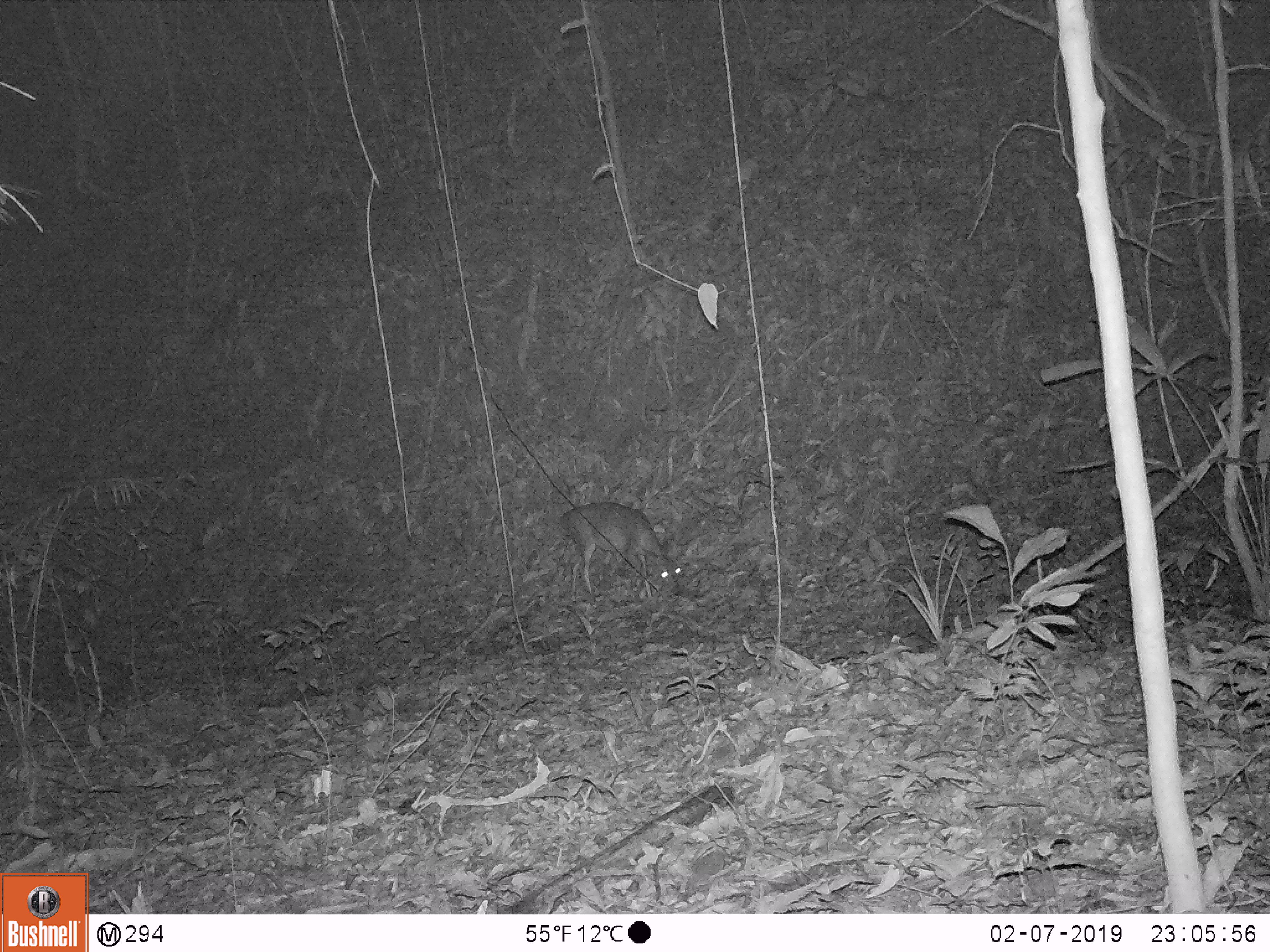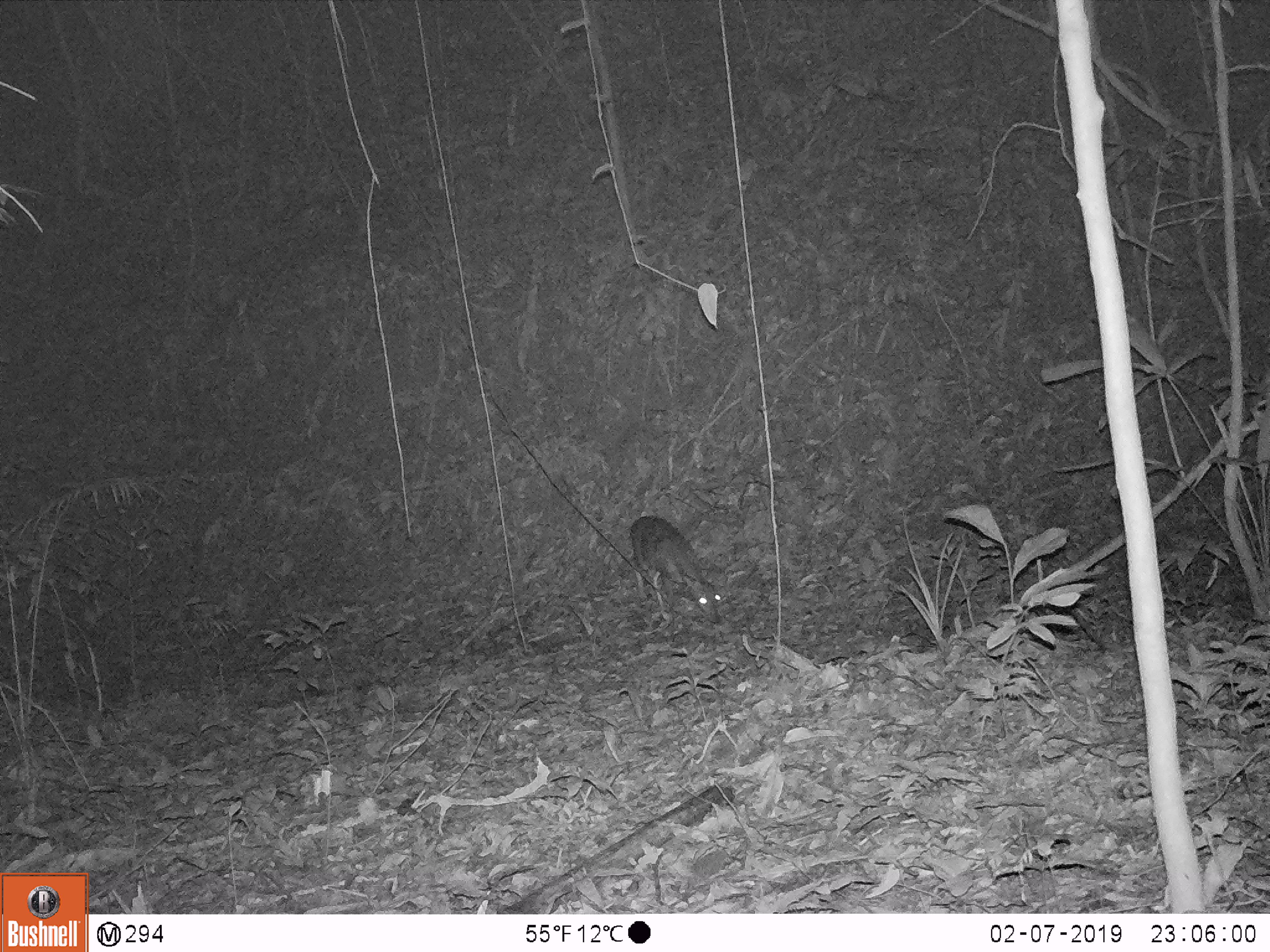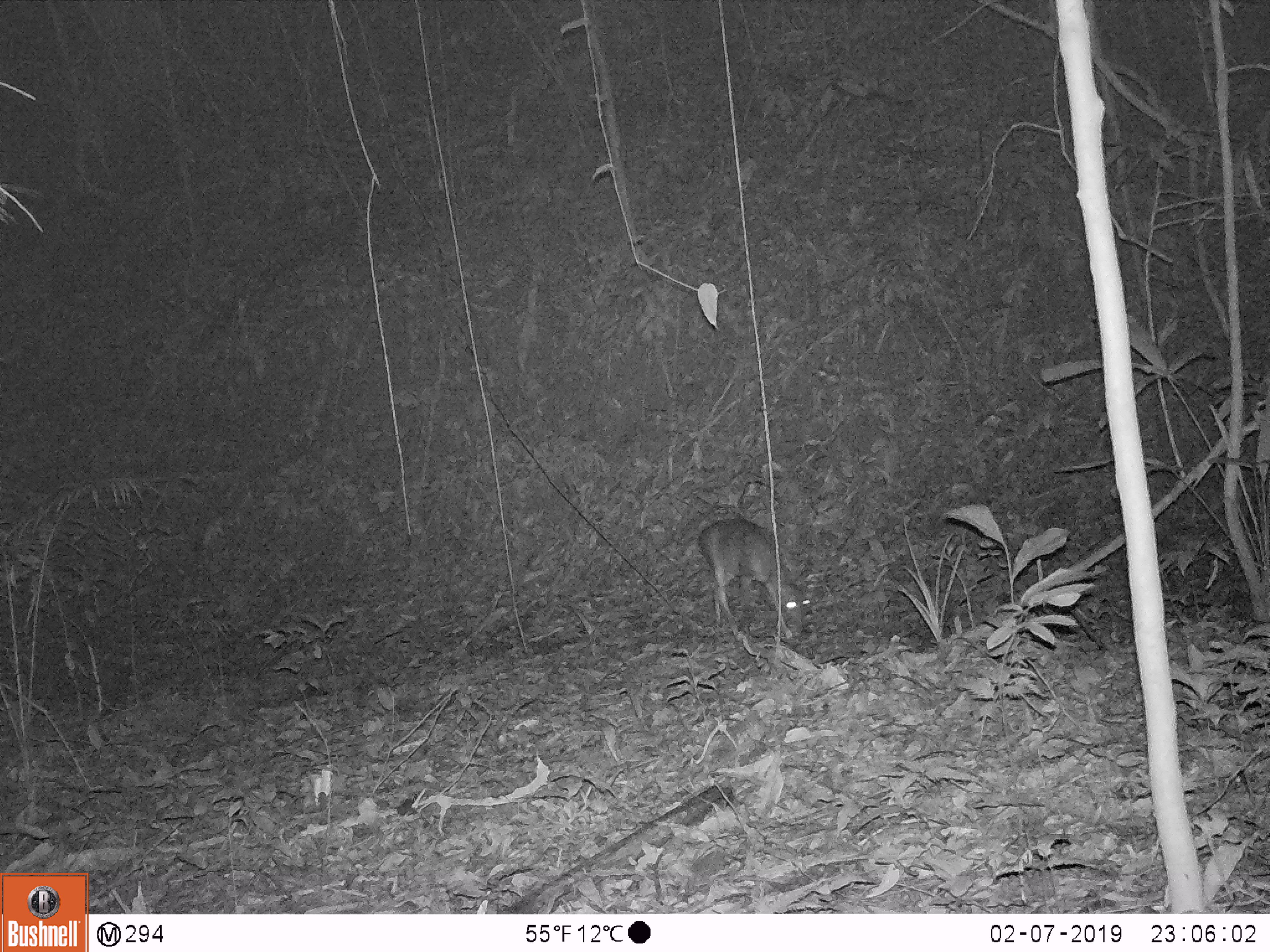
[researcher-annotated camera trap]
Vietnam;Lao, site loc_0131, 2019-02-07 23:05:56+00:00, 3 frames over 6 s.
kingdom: Animalia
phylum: Chordata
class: Mammalia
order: Artiodactyla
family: Cervidae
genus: Muntiacus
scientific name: Muntiacus vuquangensis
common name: large-antlered muntjac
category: large antlered muntjac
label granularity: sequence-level